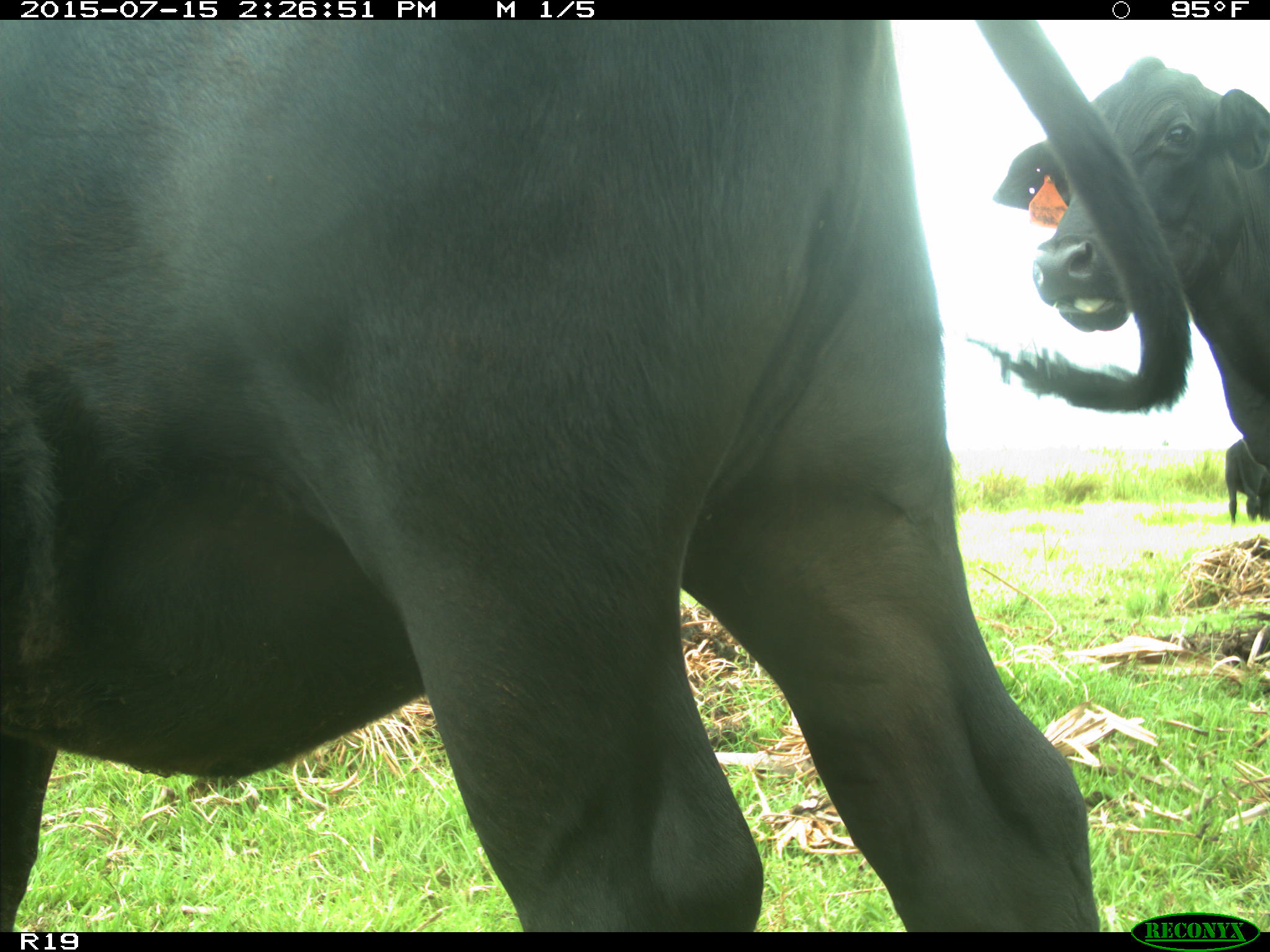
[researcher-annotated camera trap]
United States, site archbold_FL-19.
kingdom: Animalia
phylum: Chordata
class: Mammalia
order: Artiodactyla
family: Bovidae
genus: Bos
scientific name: Bos taurus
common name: domestic cow